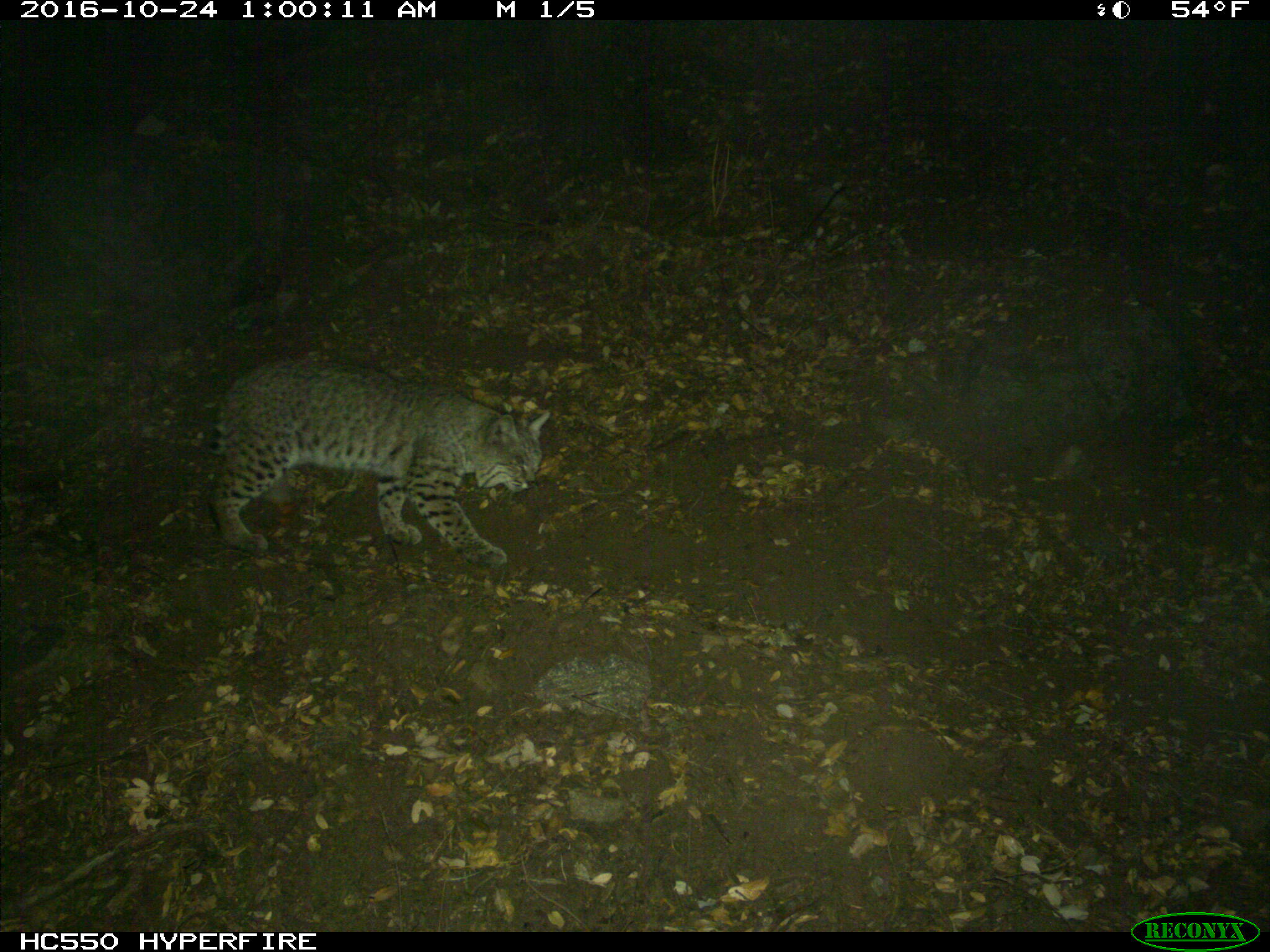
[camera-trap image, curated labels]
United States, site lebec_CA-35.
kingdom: Animalia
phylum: Chordata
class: Mammalia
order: Carnivora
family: Felidae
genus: Lynx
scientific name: Lynx rufus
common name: bobcat